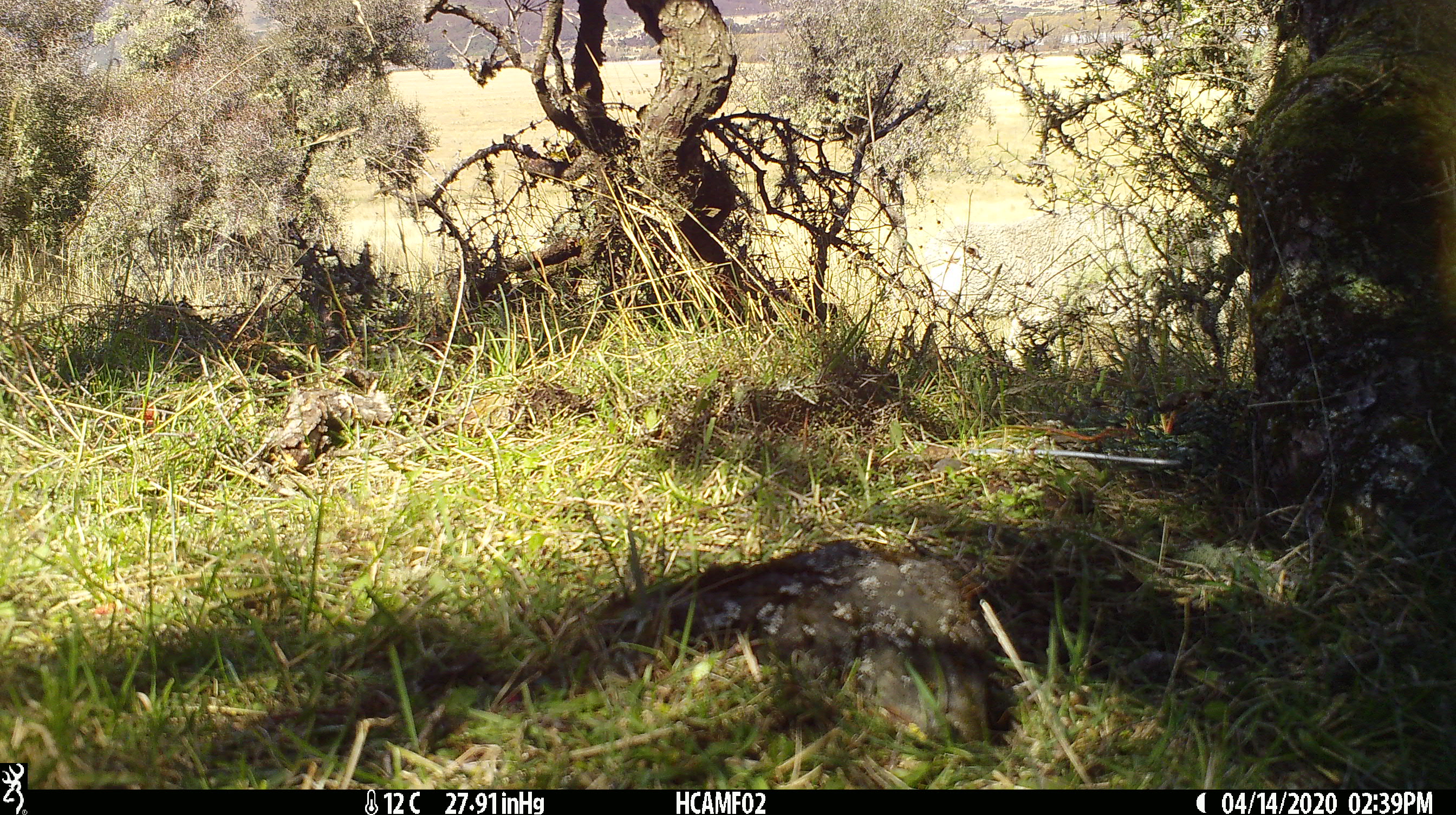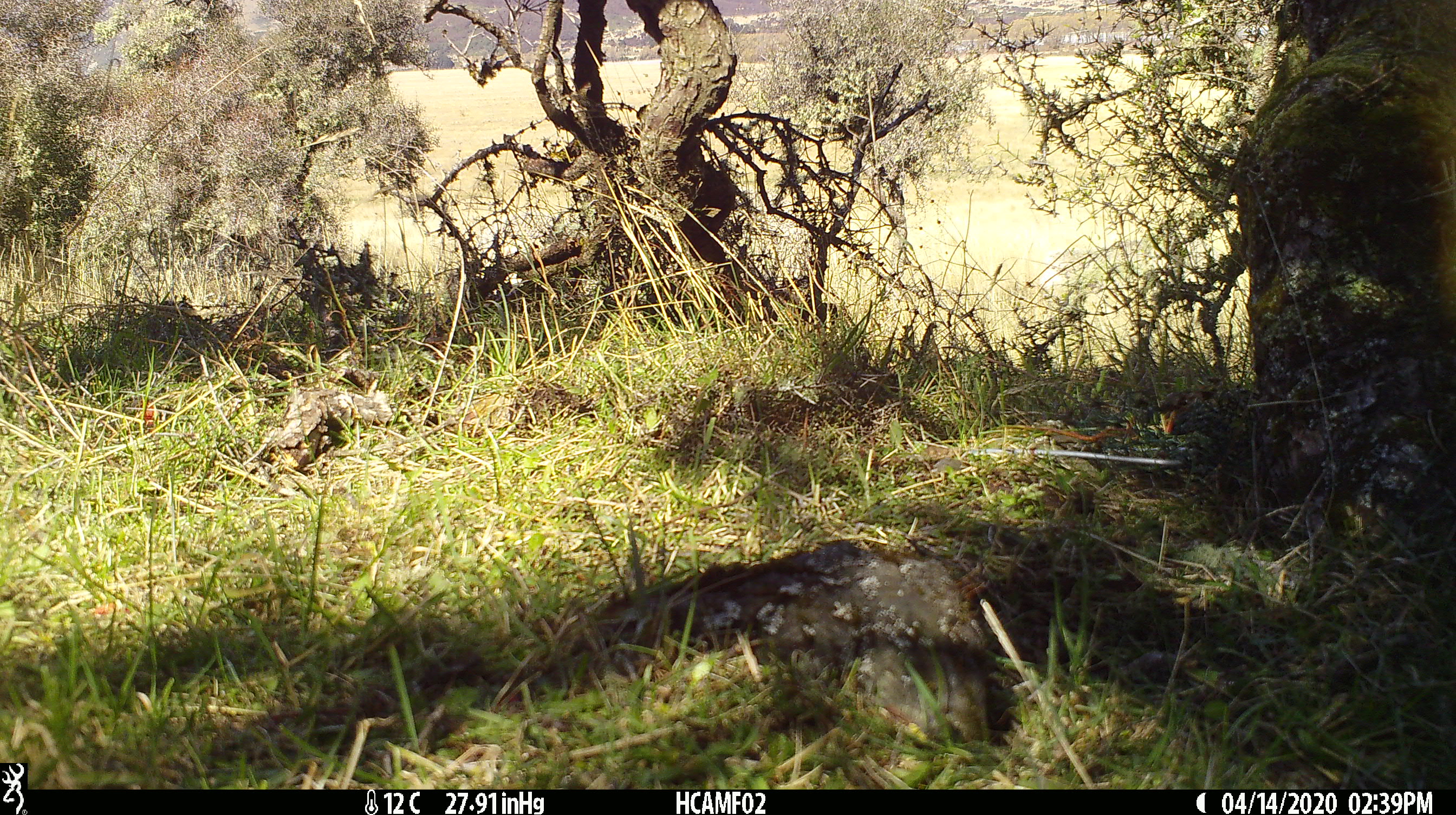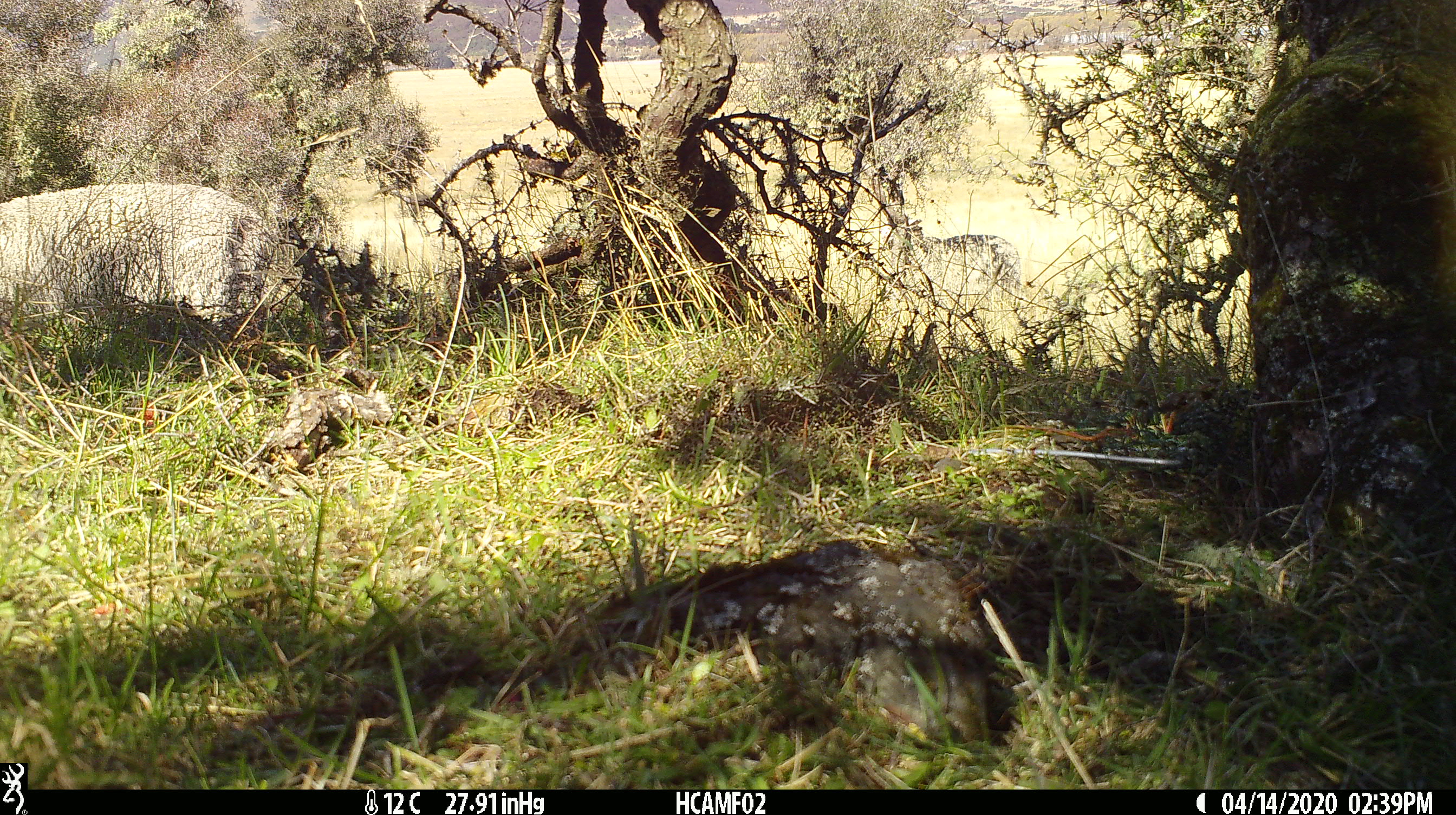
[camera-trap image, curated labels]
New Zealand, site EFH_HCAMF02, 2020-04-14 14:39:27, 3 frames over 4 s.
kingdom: Animalia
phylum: Chordata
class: Mammalia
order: Artiodactyla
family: Bovidae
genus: Ovis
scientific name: Ovis aries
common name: domestic sheep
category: sheep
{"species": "sheep (domestic sheep) (Ovis aries)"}